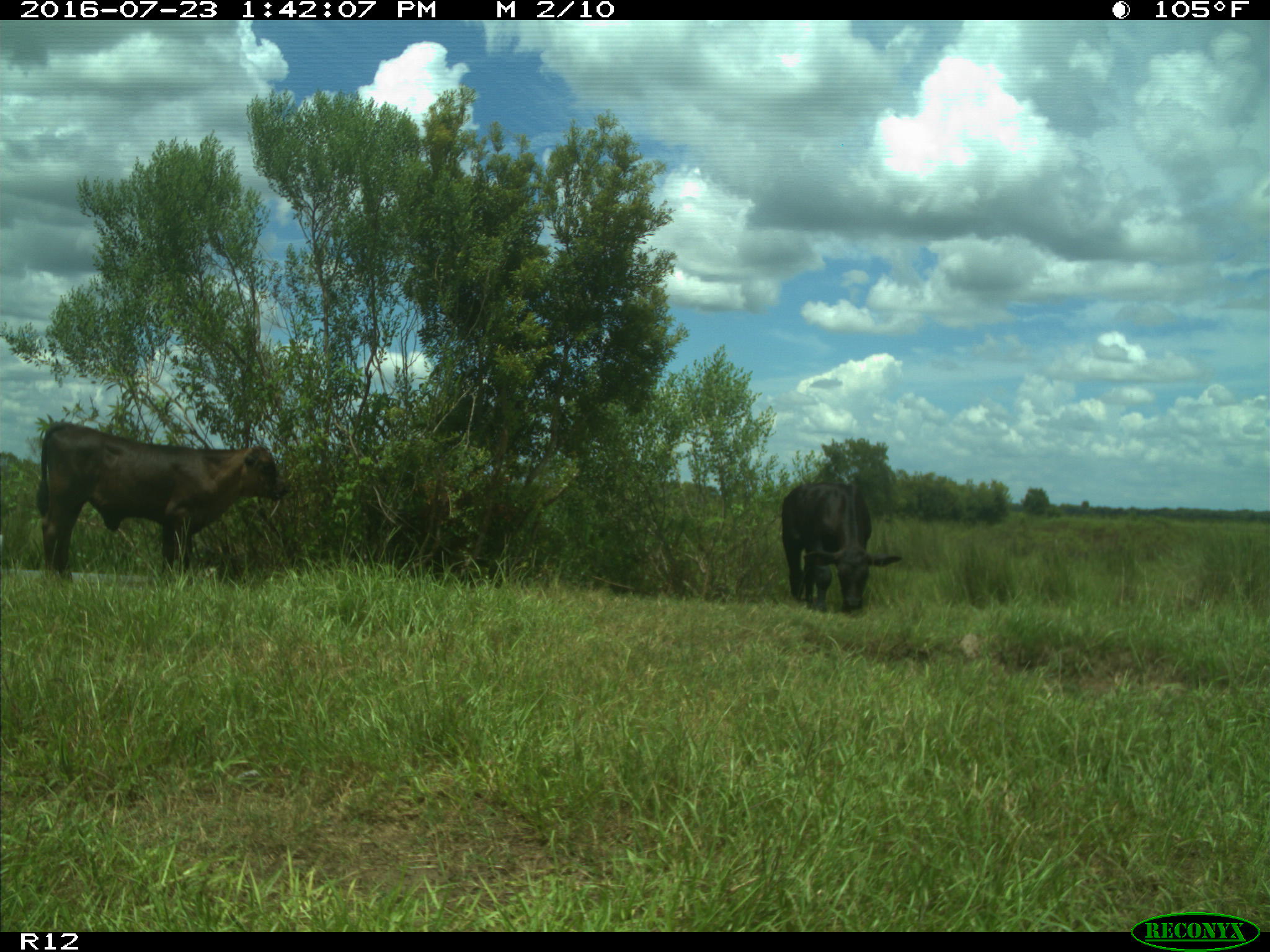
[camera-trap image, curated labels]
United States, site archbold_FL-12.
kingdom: Animalia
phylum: Chordata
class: Mammalia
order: Artiodactyla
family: Bovidae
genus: Bos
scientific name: Bos taurus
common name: domestic cow